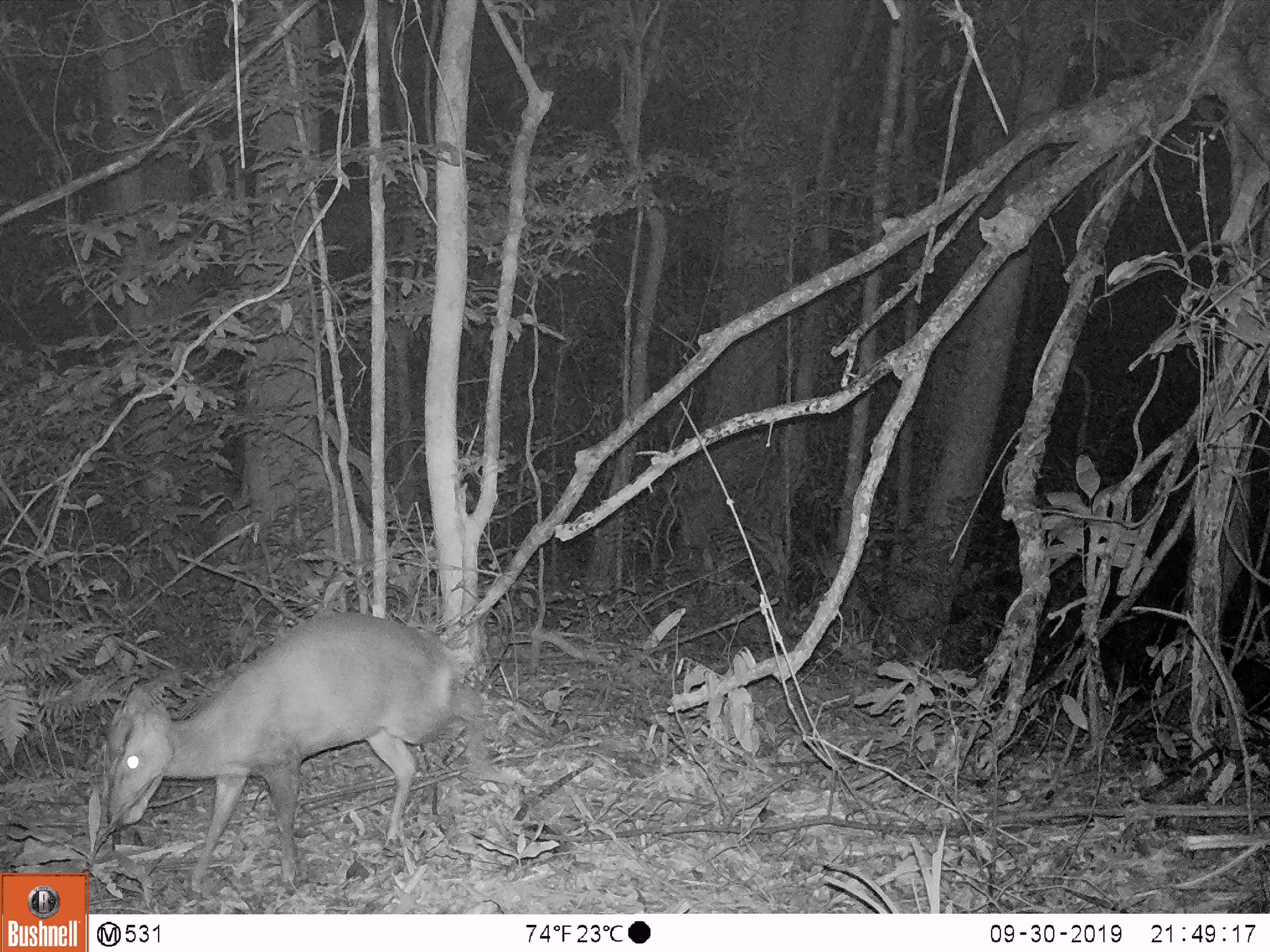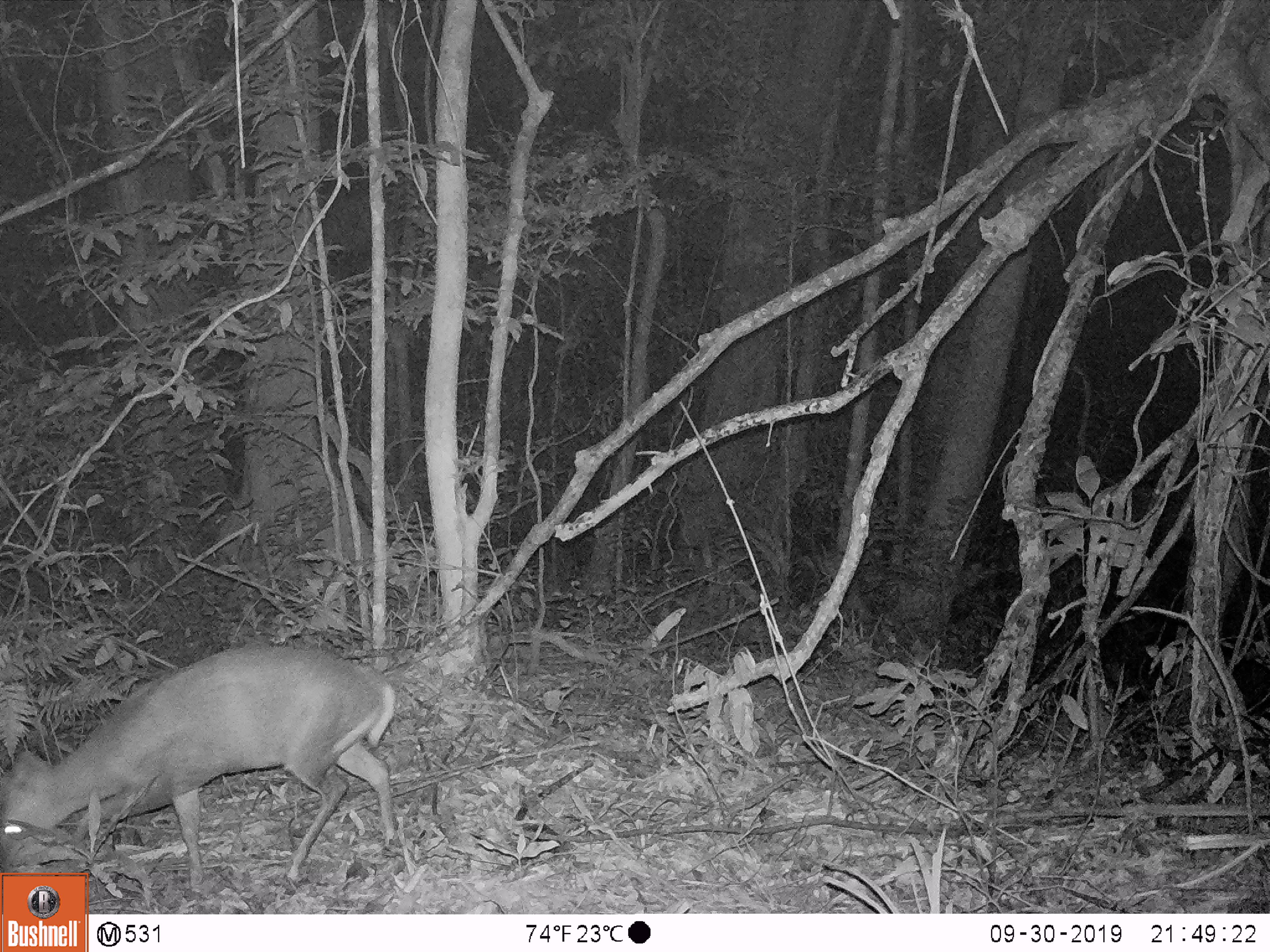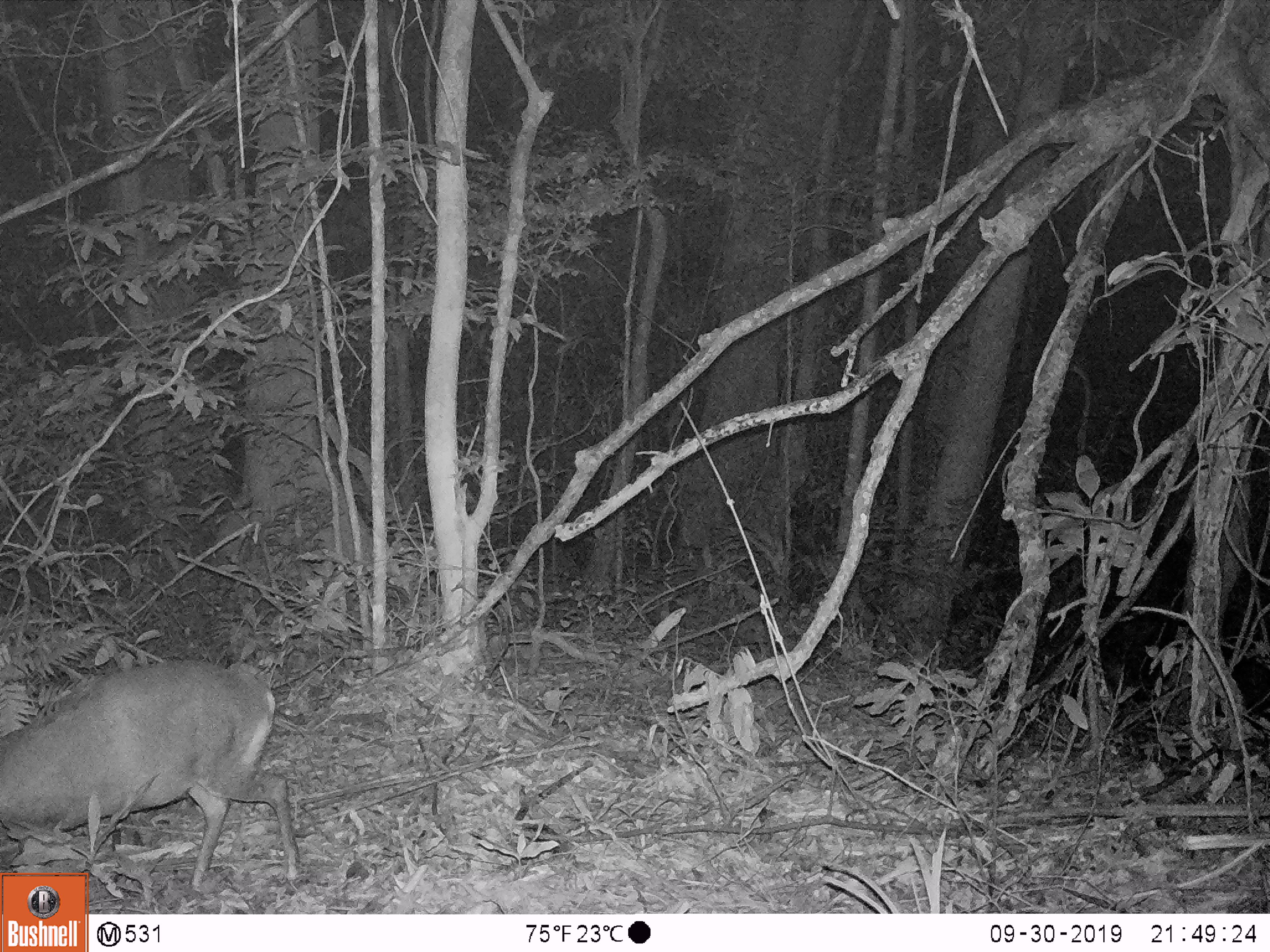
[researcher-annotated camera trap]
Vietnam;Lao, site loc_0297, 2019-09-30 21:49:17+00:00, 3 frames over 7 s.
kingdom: Animalia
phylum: Chordata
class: Mammalia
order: Artiodactyla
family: Cervidae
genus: Muntiacus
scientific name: Muntiacus rooseveltorum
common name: roosevelt's muntjac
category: roosevelts muntjac group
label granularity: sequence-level